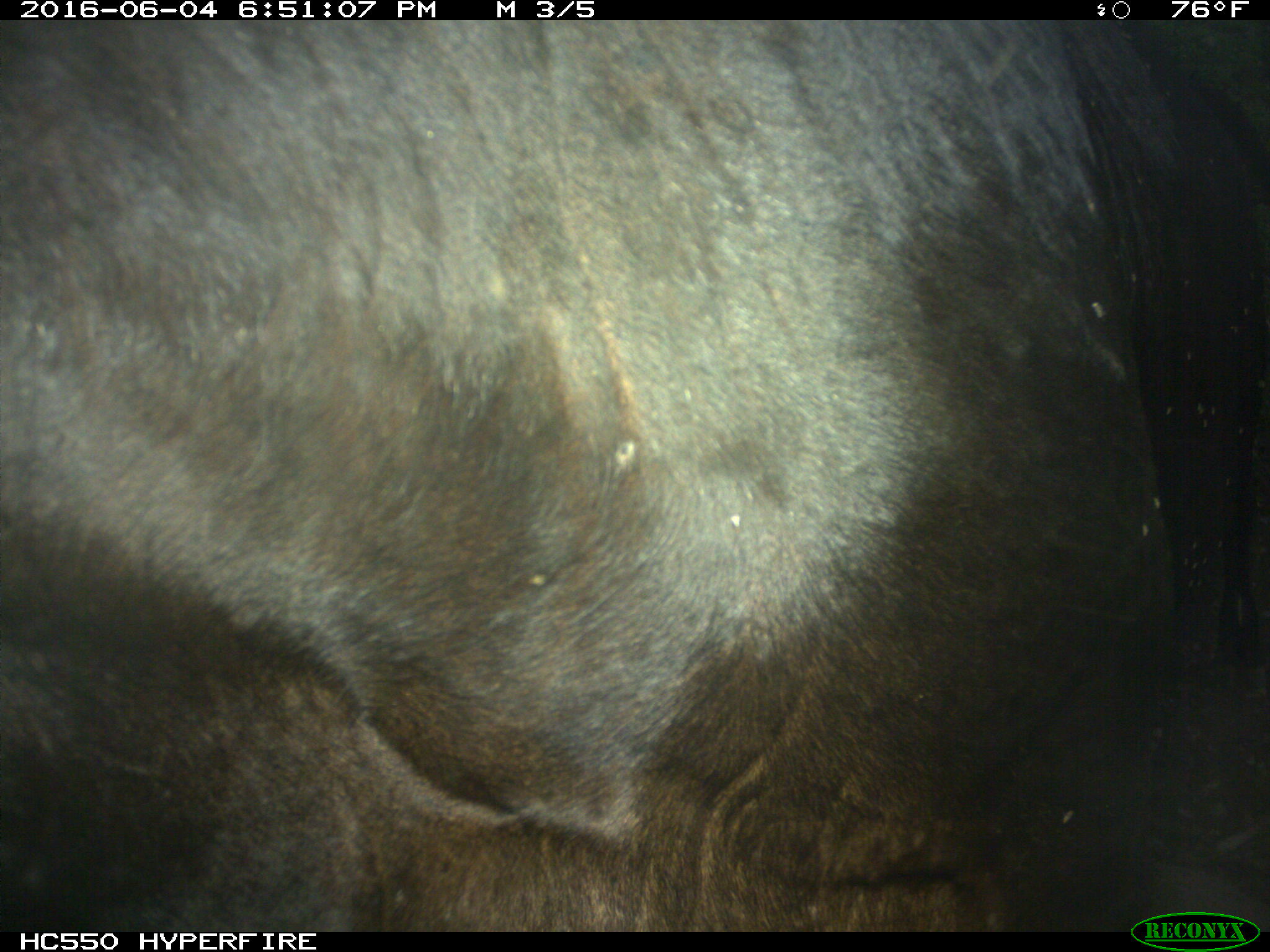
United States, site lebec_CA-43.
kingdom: Animalia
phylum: Chordata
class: Mammalia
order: Artiodactyla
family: Bovidae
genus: Bos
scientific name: Bos taurus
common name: domestic cow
Bos taurus (domestic cow).